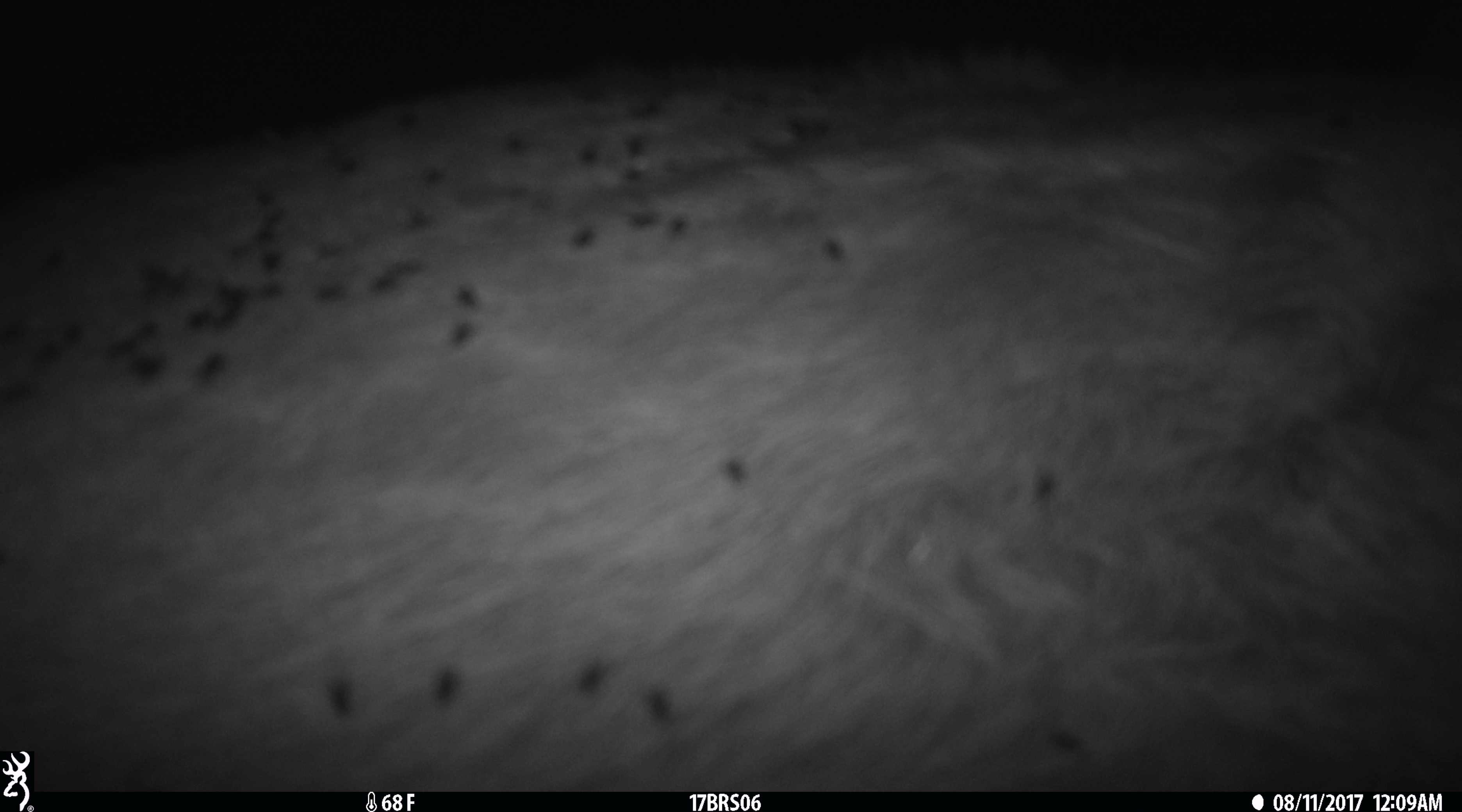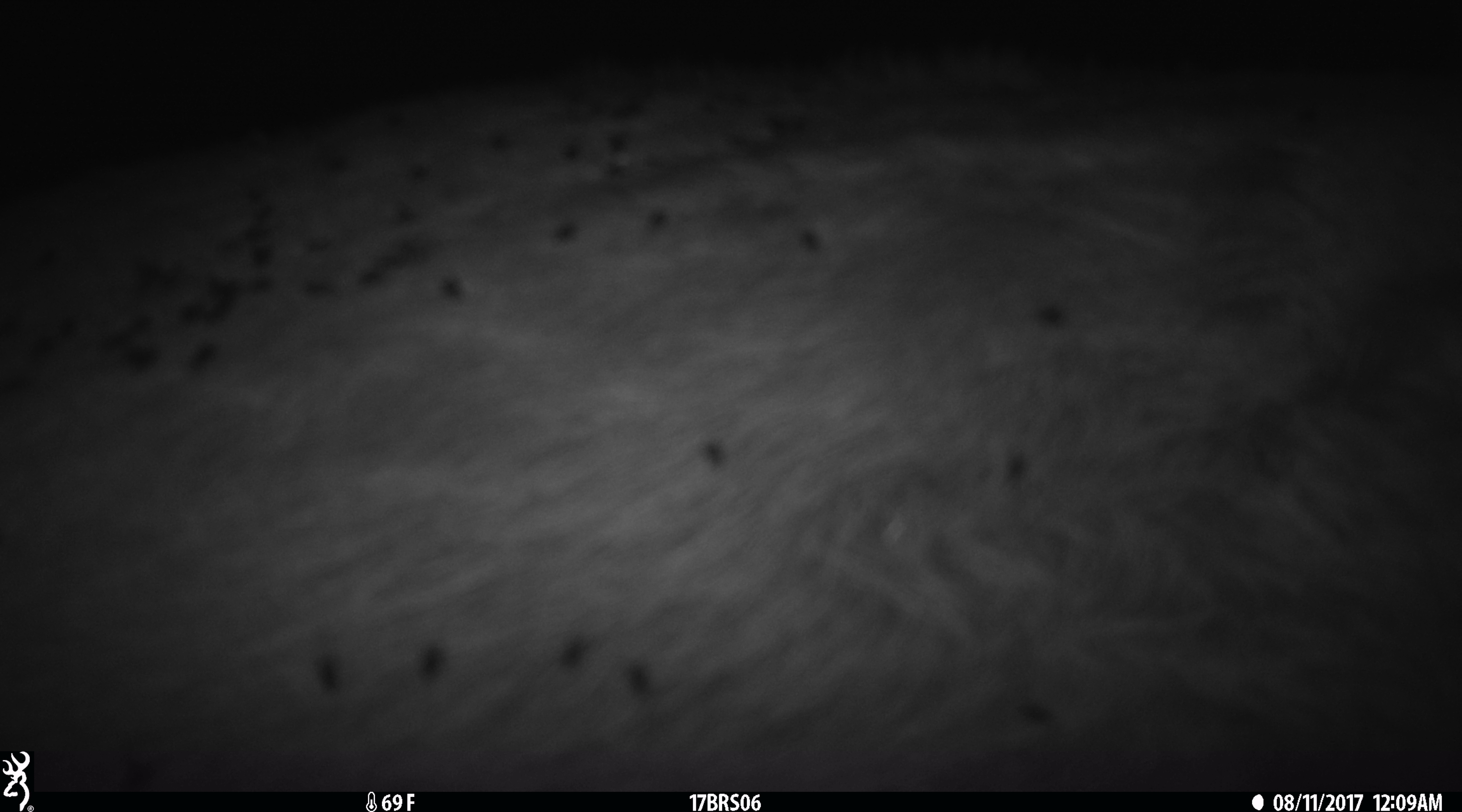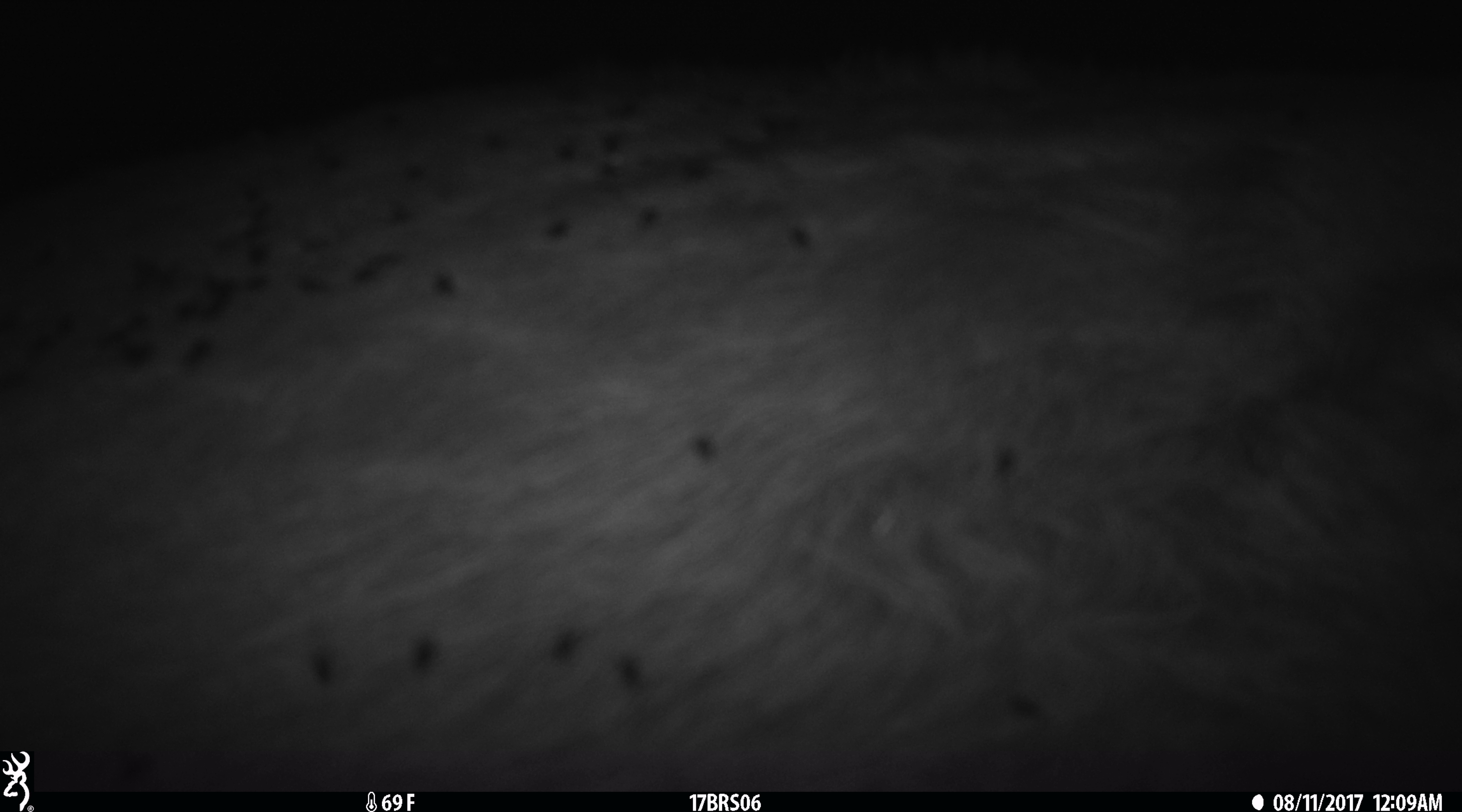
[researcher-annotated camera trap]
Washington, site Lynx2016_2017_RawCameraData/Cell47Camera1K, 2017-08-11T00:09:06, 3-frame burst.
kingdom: Animalia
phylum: Chordata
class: Mammalia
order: Artiodactyla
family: Bovidae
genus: Bos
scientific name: Bos taurus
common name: domestic cattle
Domestic cattle (Bos taurus). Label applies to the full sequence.